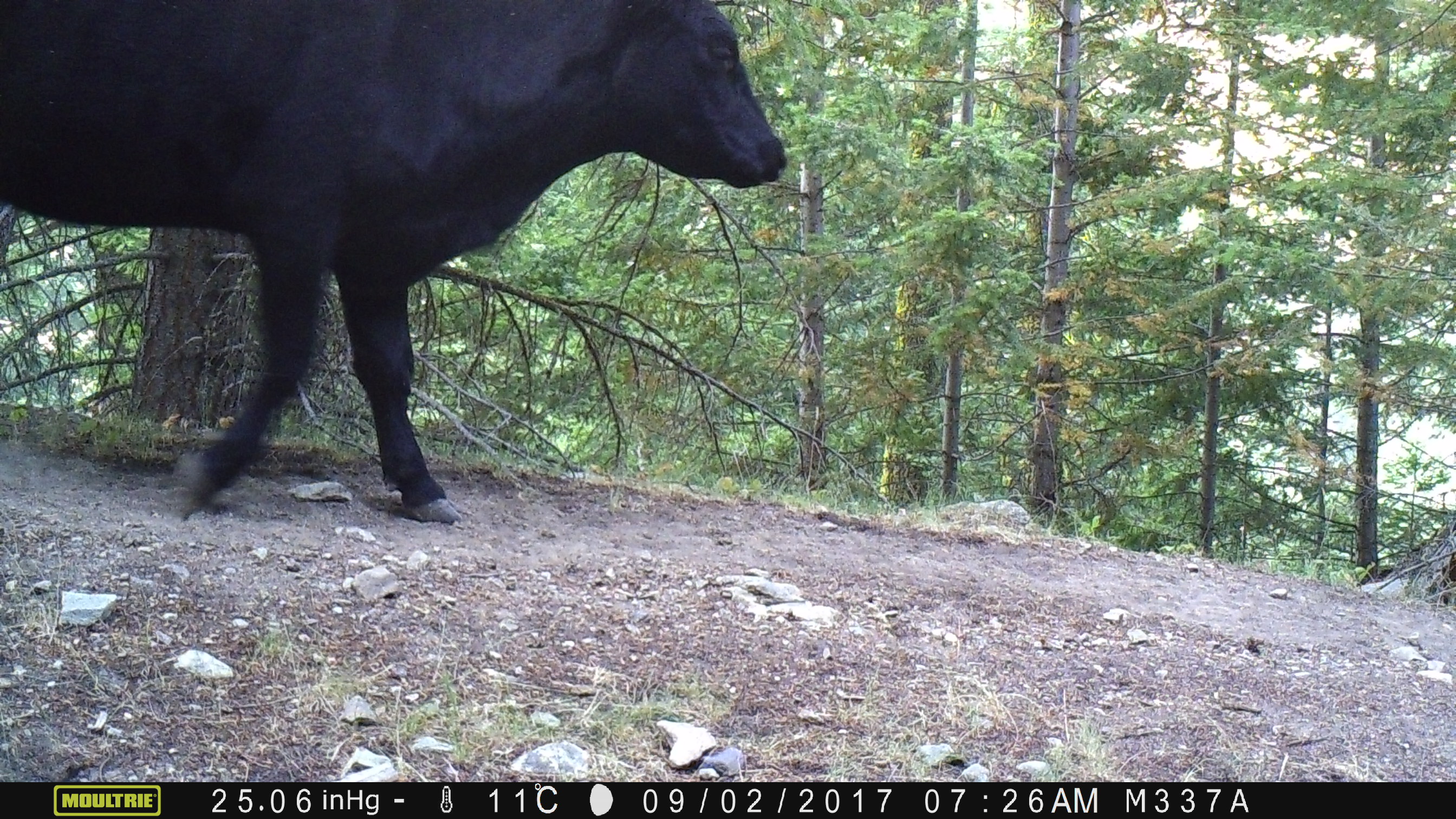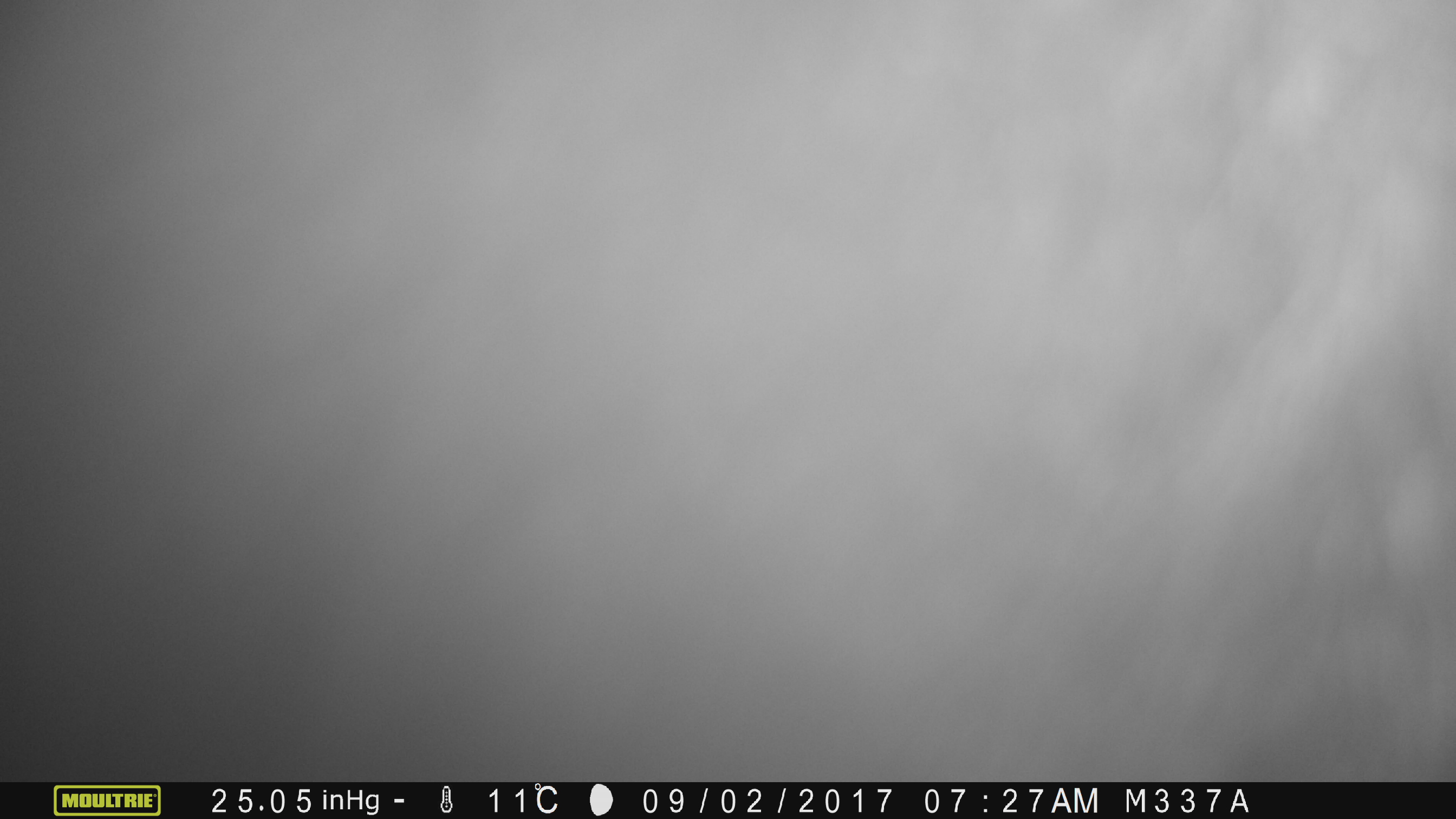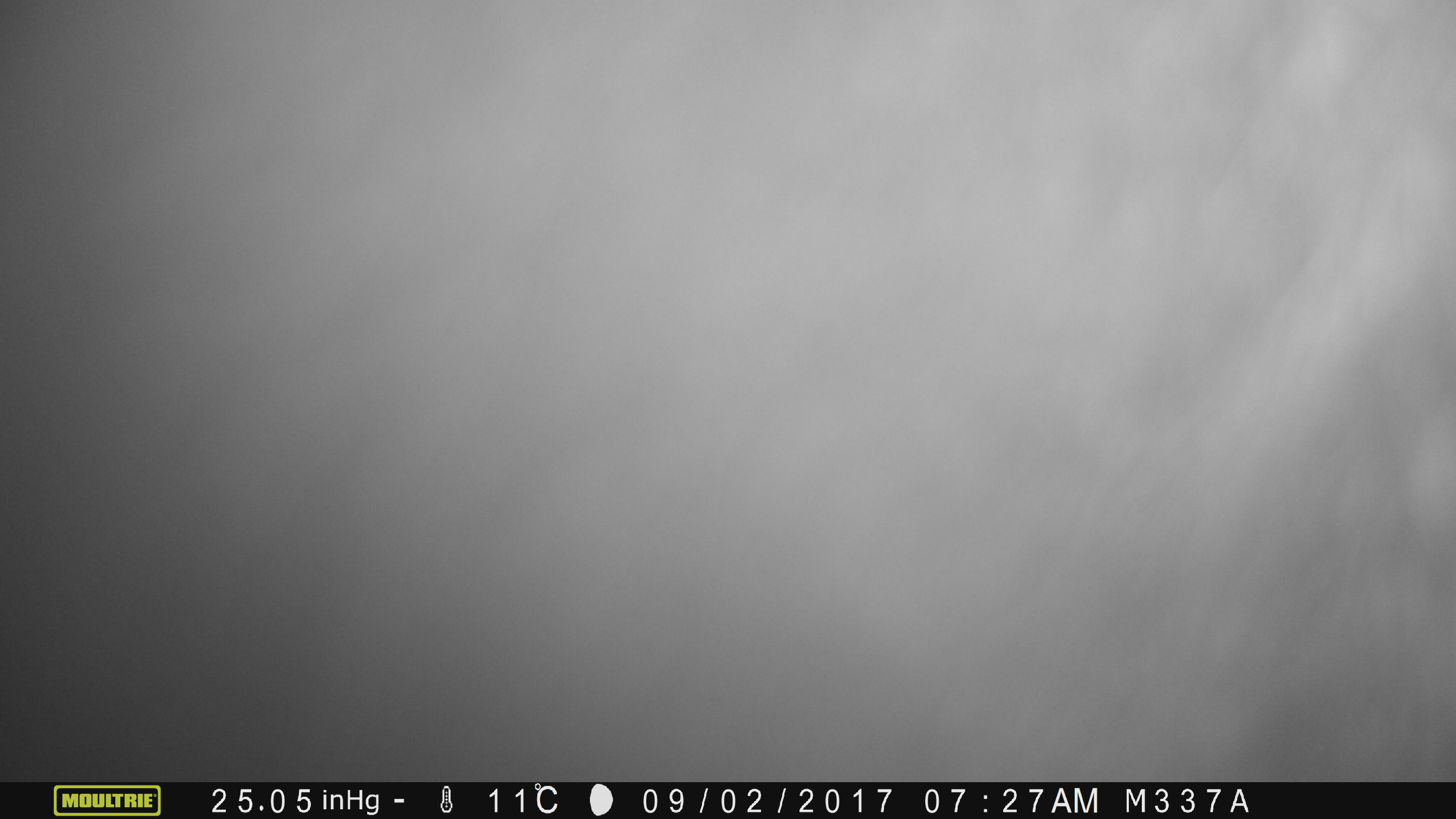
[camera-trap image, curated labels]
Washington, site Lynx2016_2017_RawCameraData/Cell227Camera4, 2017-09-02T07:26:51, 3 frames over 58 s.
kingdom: Animalia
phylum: Chordata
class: Mammalia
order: Artiodactyla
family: Bovidae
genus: Bos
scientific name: Bos taurus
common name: domestic cattle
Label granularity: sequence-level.